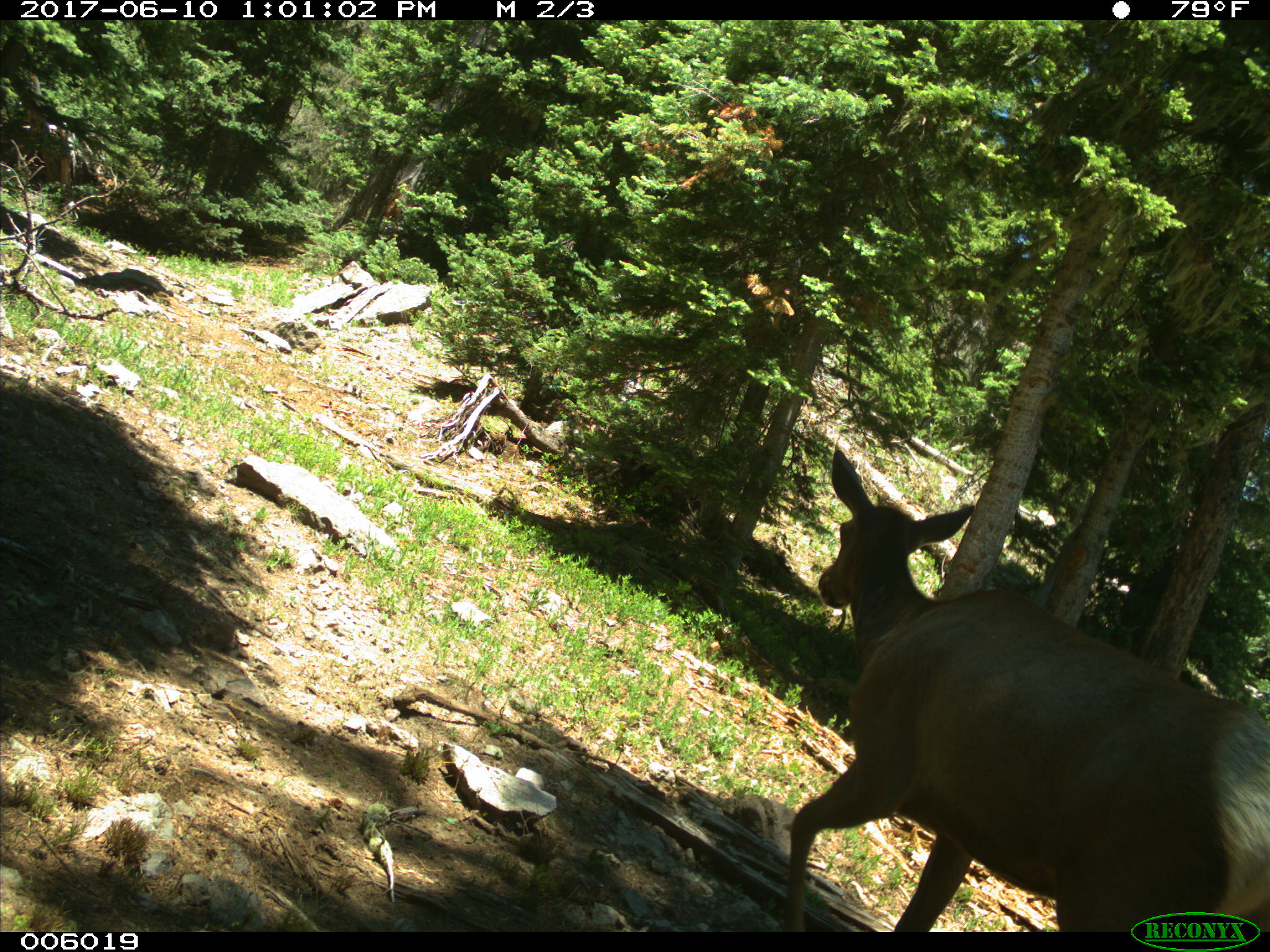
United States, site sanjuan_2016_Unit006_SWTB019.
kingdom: Animalia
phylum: Chordata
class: Mammalia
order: Artiodactyla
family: Cervidae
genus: Cervus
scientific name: Cervus elaphus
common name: red deer